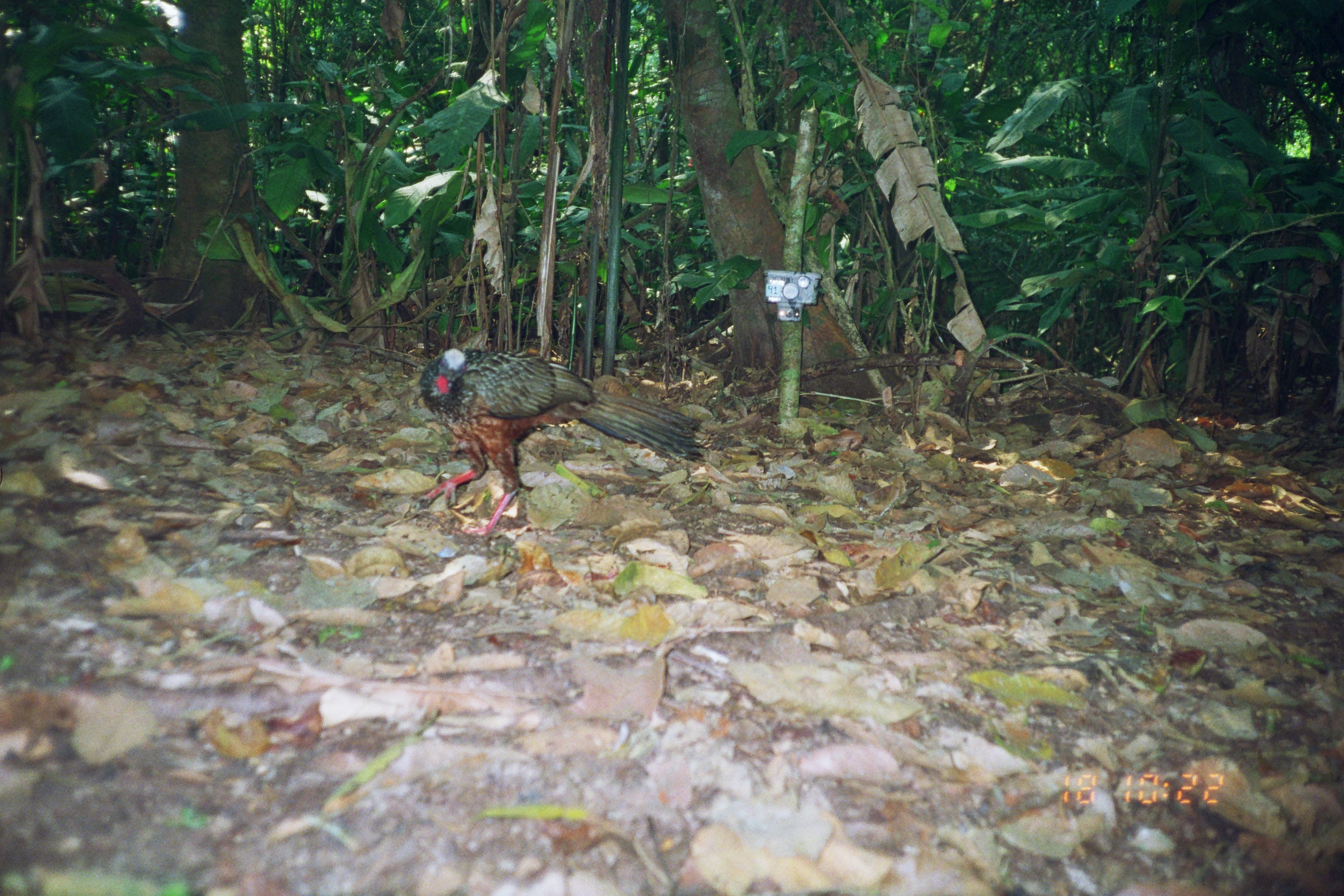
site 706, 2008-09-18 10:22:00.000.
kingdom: Animalia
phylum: Chordata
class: Aves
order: Galliformes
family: Cracidae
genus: Penelope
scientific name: Penelope jacquacu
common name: spix's guan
Penelope jacquacu (spix's guan).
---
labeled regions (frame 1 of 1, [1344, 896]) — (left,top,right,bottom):
penelope jacquacu: (411,346,705,537)